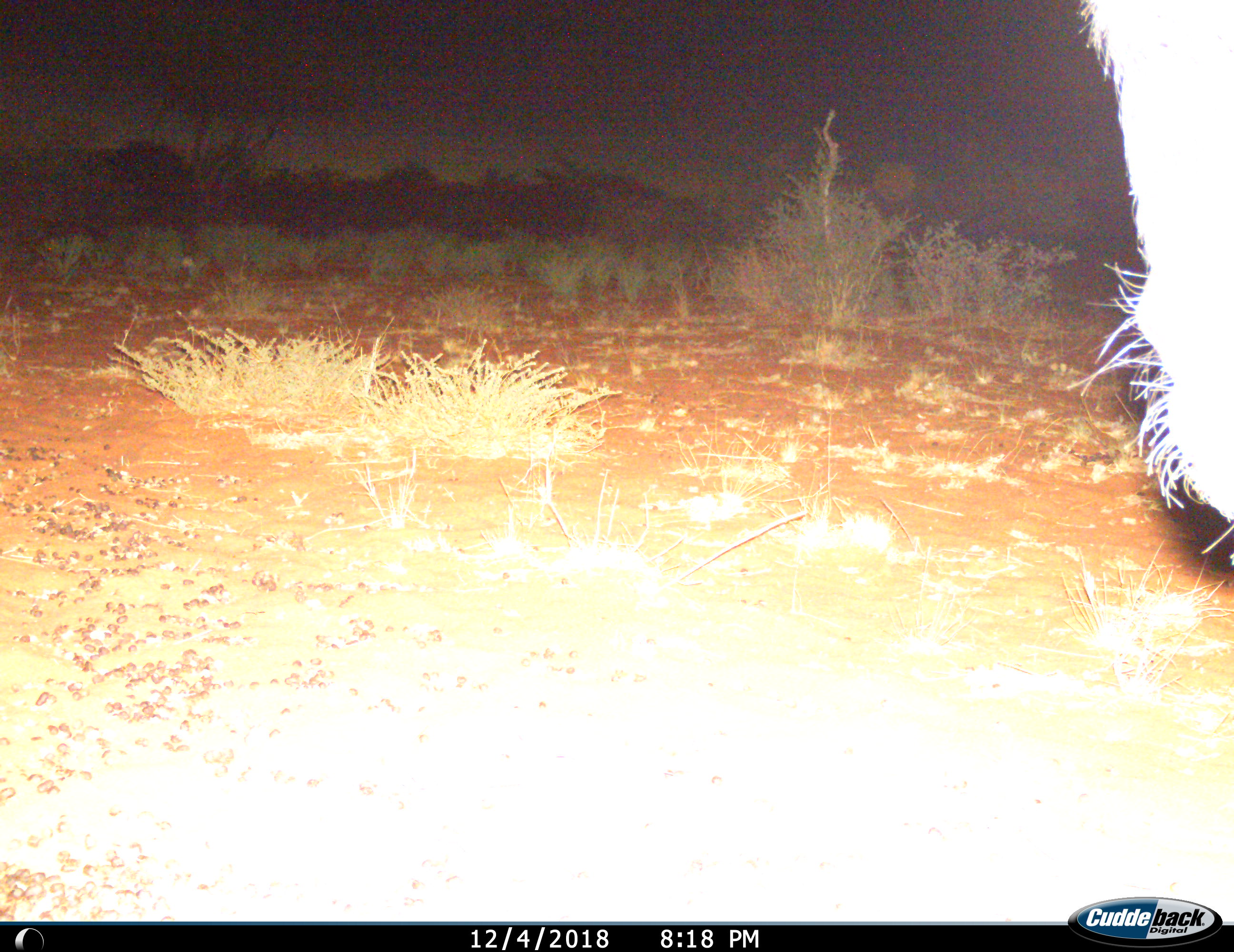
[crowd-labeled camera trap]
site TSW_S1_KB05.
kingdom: Animalia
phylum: Chordata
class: Mammalia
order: Artiodactyla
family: Bovidae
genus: Connochaetes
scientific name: Connochaetes taurinus taurinus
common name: blue wildebeest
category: wildebeestblue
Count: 1.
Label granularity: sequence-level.